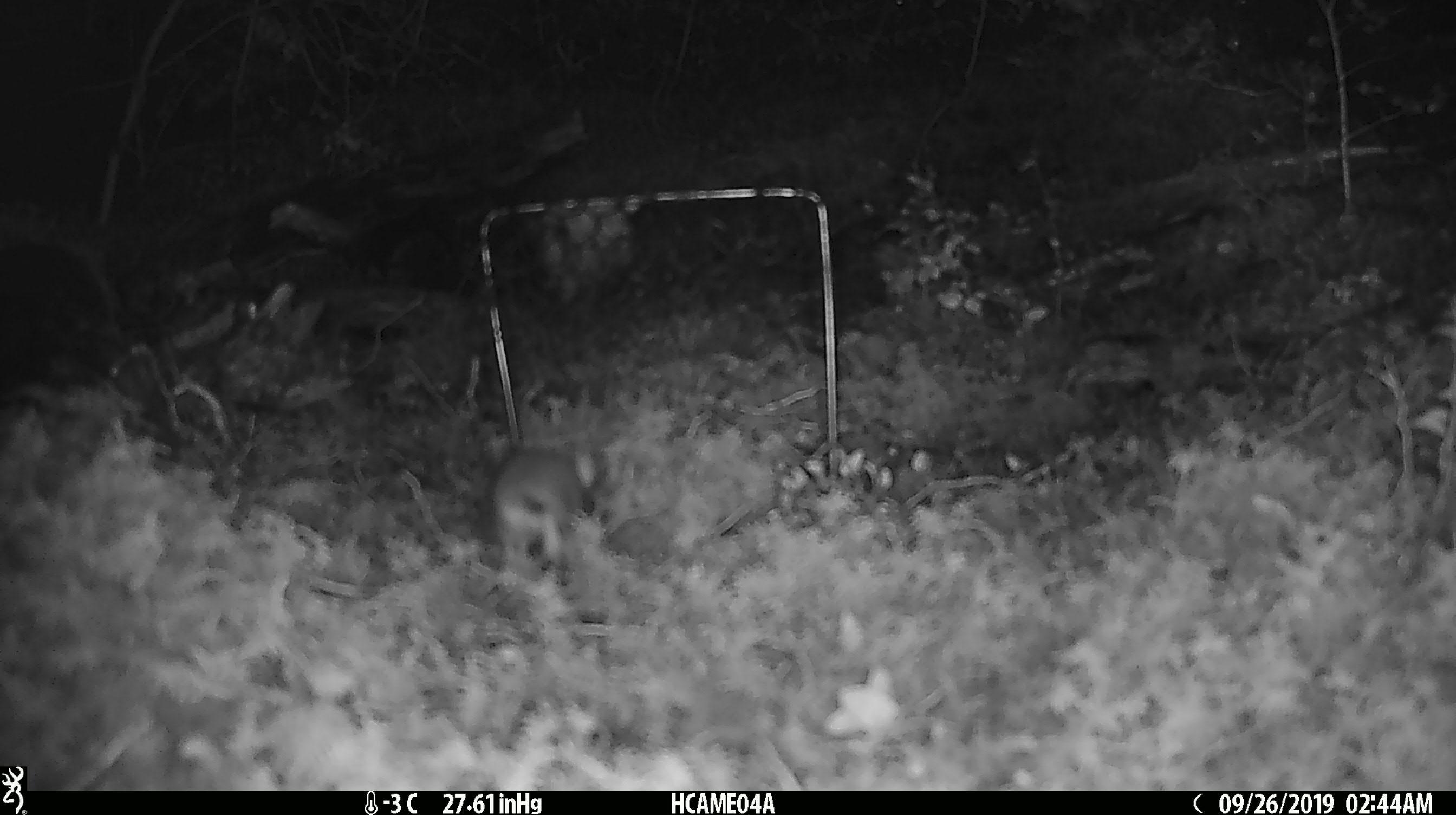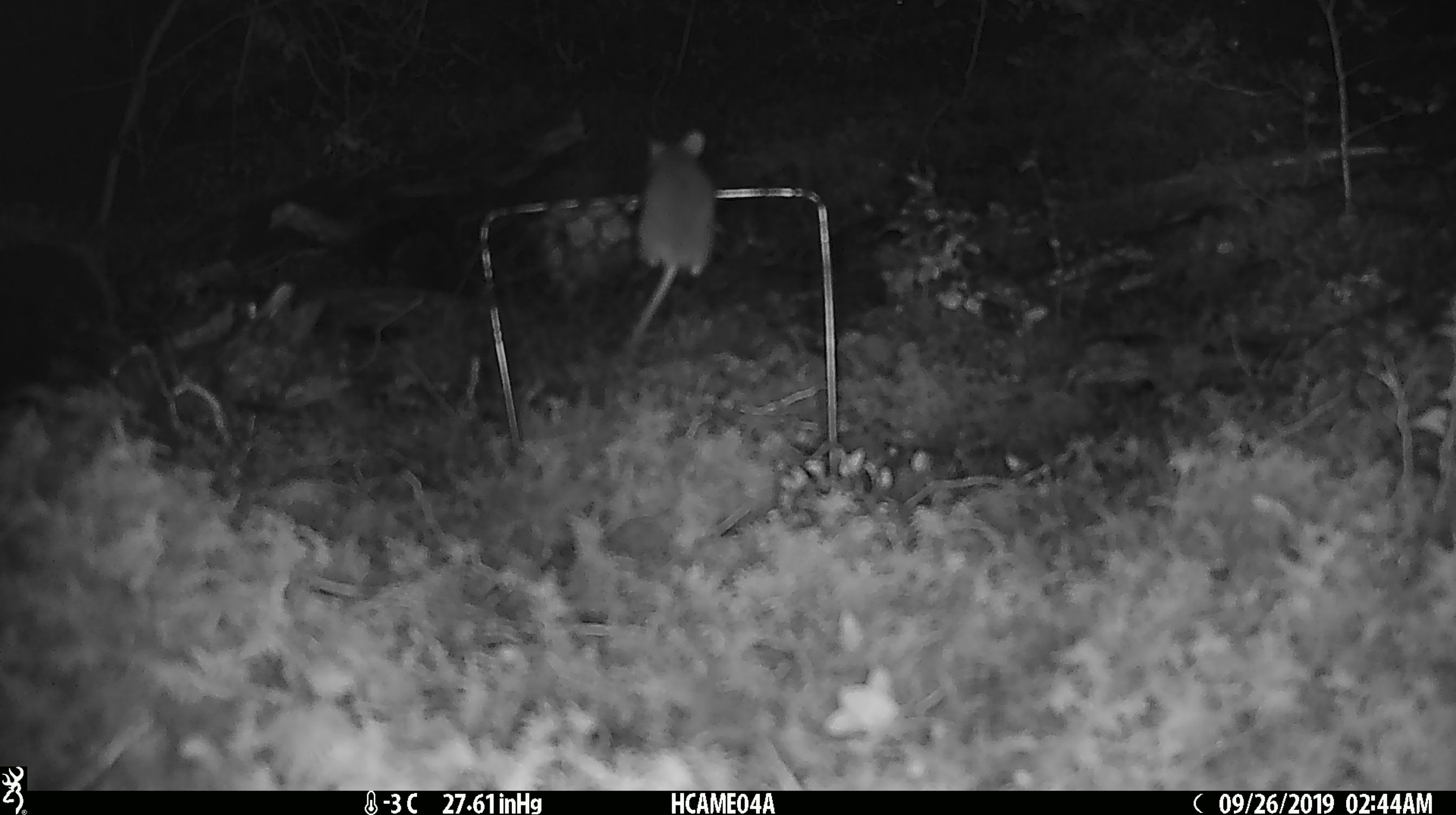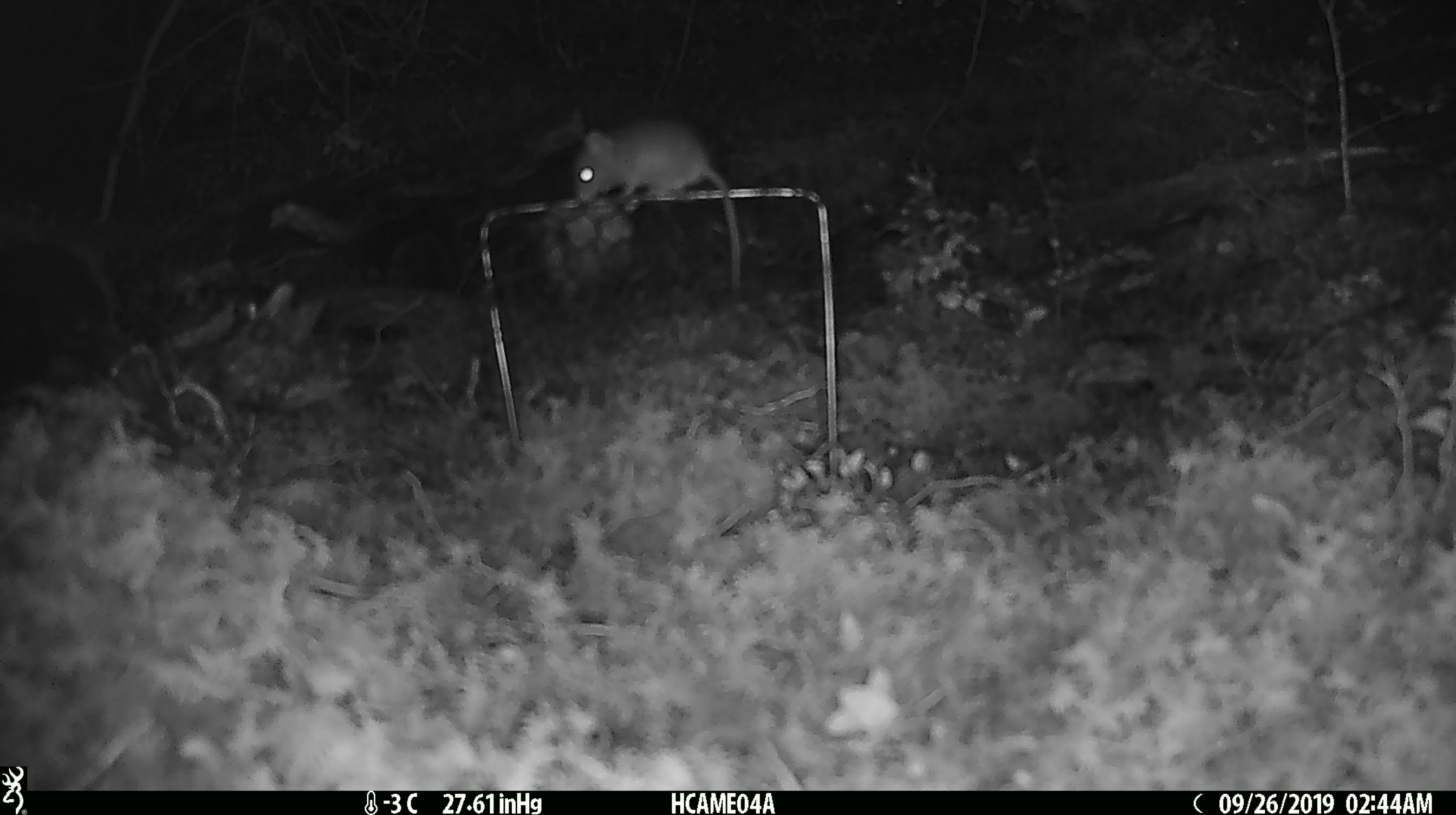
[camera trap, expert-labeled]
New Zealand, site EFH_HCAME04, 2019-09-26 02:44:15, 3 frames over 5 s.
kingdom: Animalia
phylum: Chordata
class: Mammalia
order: Rodentia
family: Muridae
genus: Mus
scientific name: Mus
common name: mouse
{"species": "mouse (Mus)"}